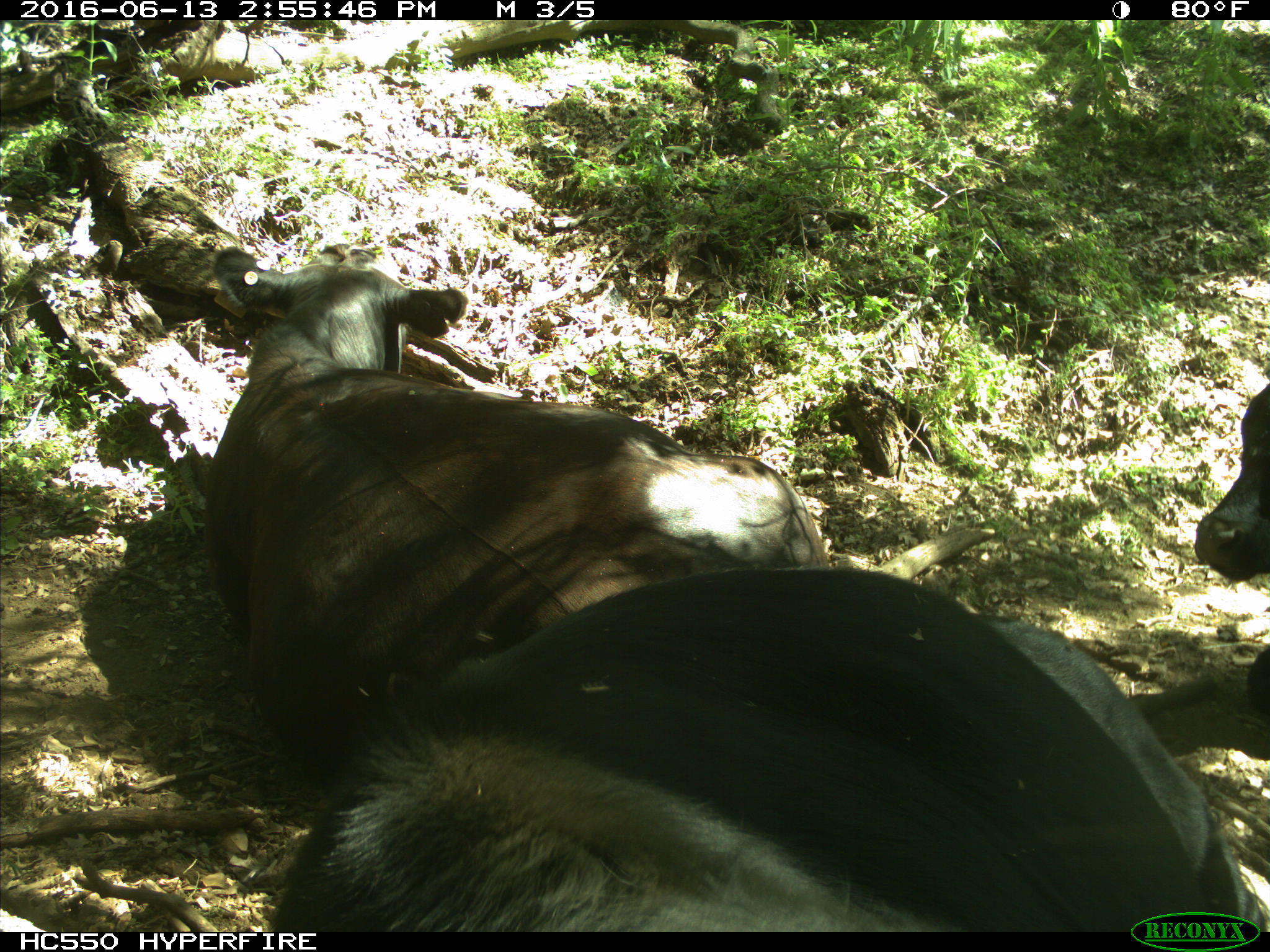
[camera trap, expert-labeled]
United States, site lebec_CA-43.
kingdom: Animalia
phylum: Chordata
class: Mammalia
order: Artiodactyla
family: Bovidae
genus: Bos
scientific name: Bos taurus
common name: domestic cow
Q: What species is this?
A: Bos taurus (domestic cow).